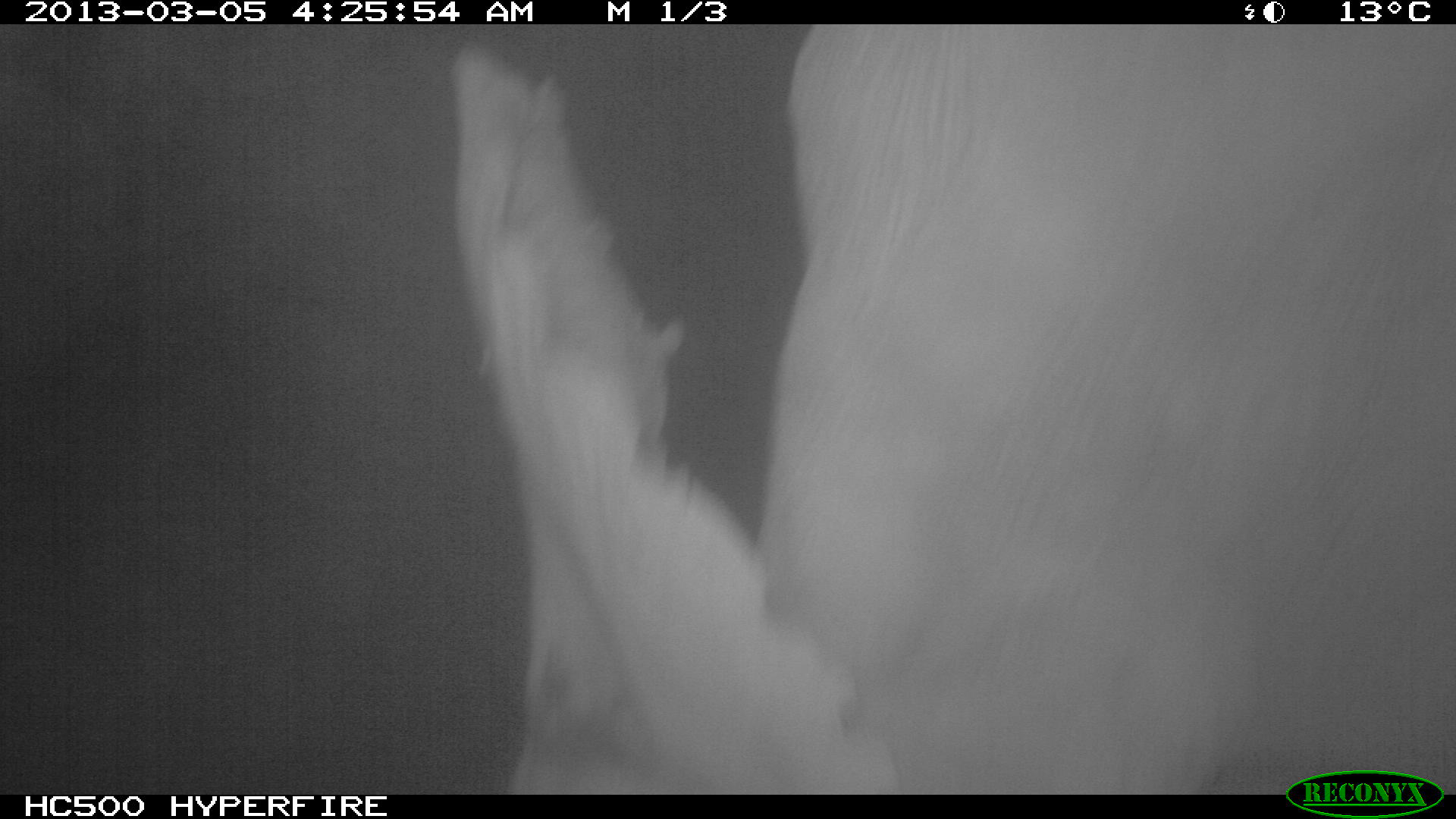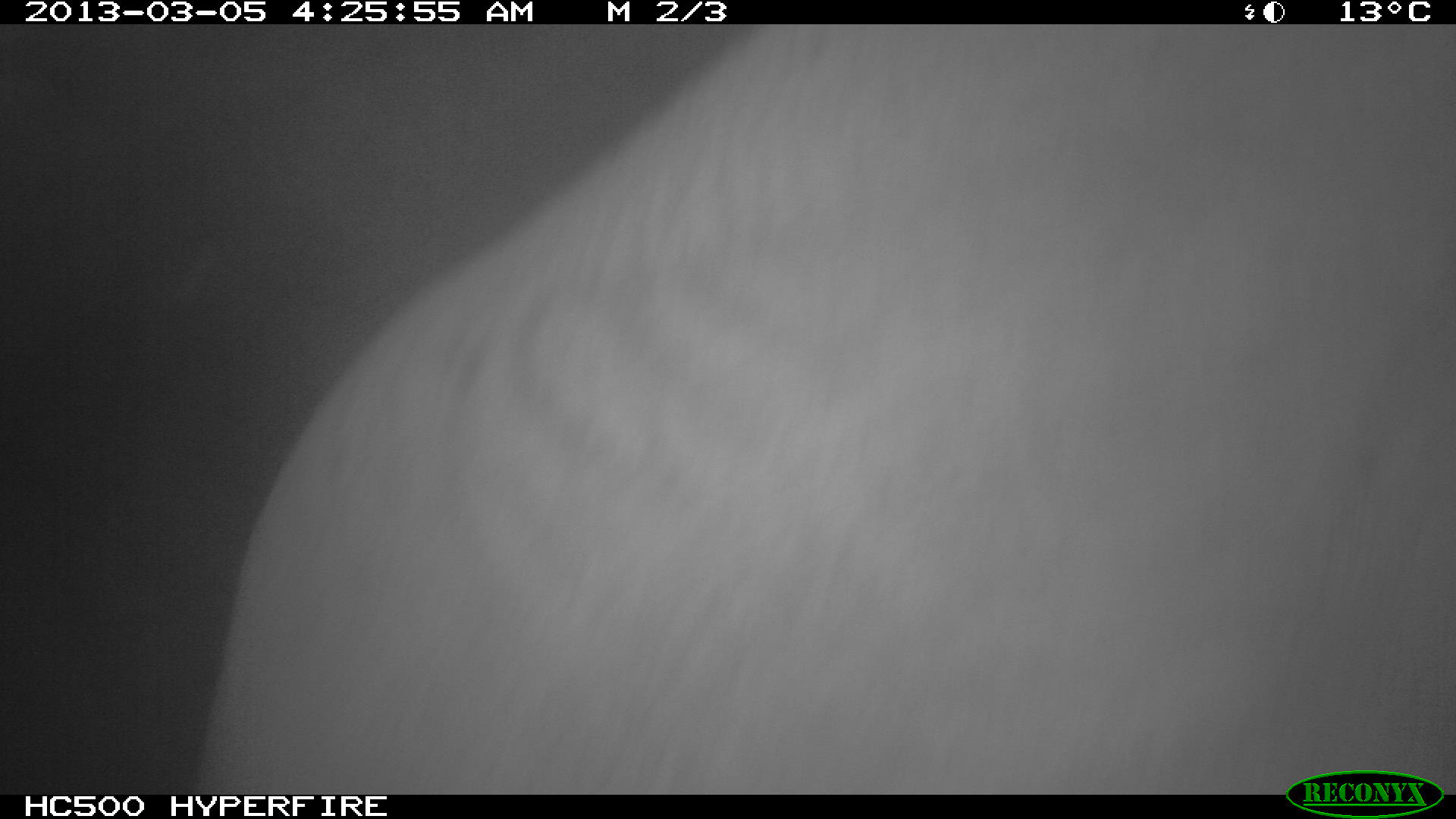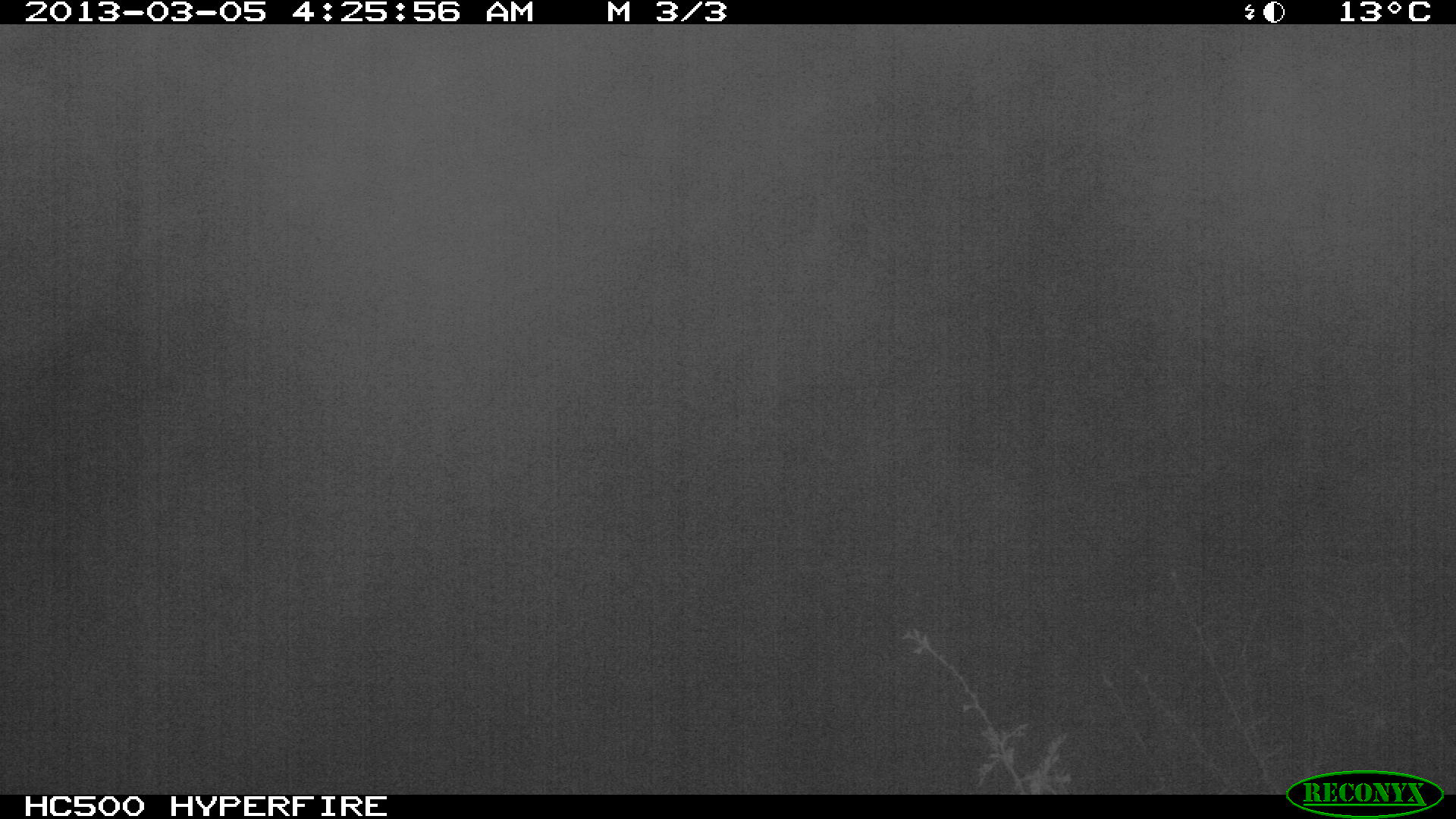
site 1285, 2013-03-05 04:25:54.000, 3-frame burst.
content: unidentified animal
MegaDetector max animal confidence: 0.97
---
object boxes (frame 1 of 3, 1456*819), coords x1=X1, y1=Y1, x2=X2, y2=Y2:
unknown: x1=446, y1=24, x2=1452, y2=792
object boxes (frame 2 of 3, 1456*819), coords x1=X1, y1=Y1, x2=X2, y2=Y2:
unknown: x1=191, y1=23, x2=1454, y2=795